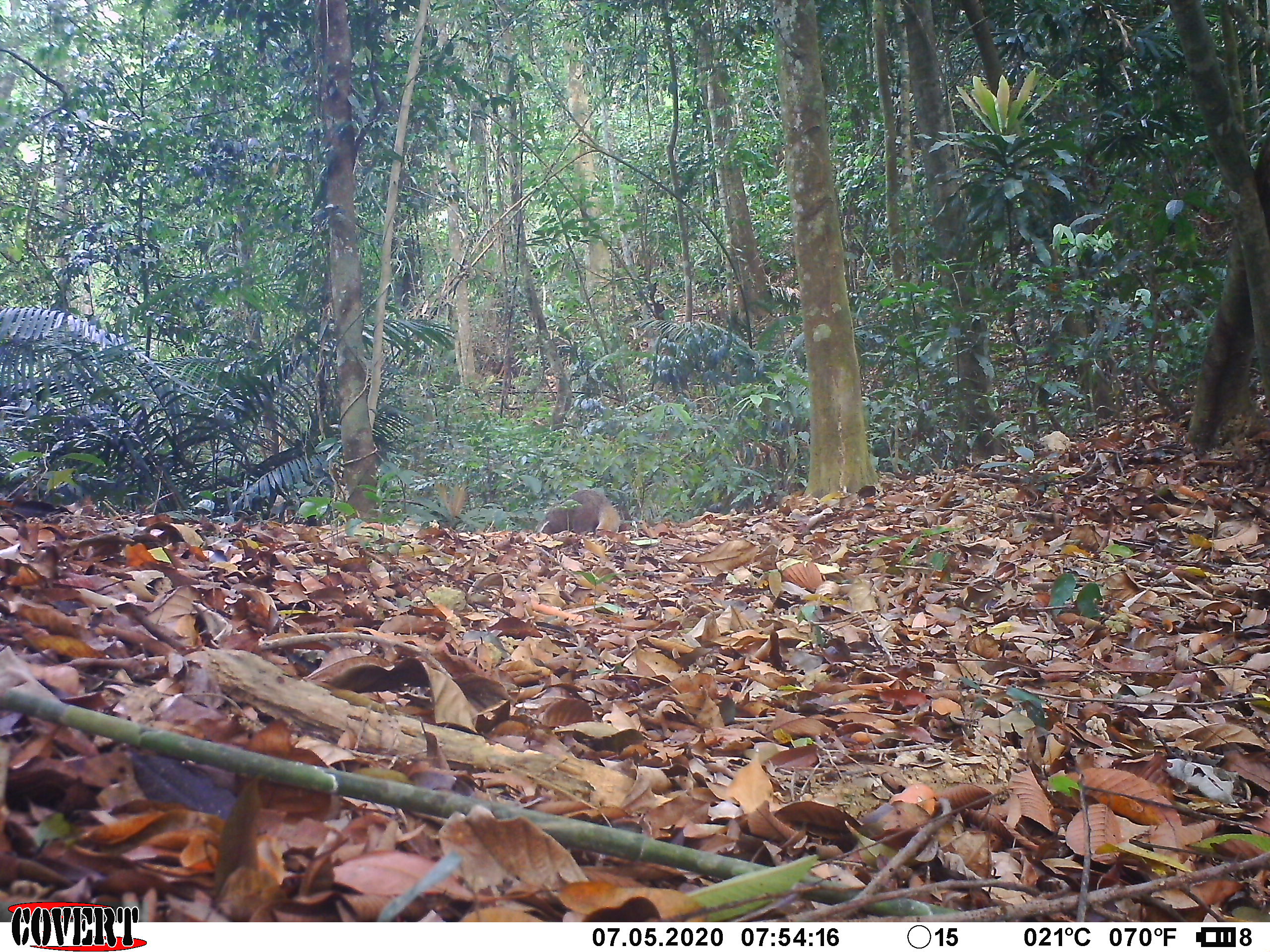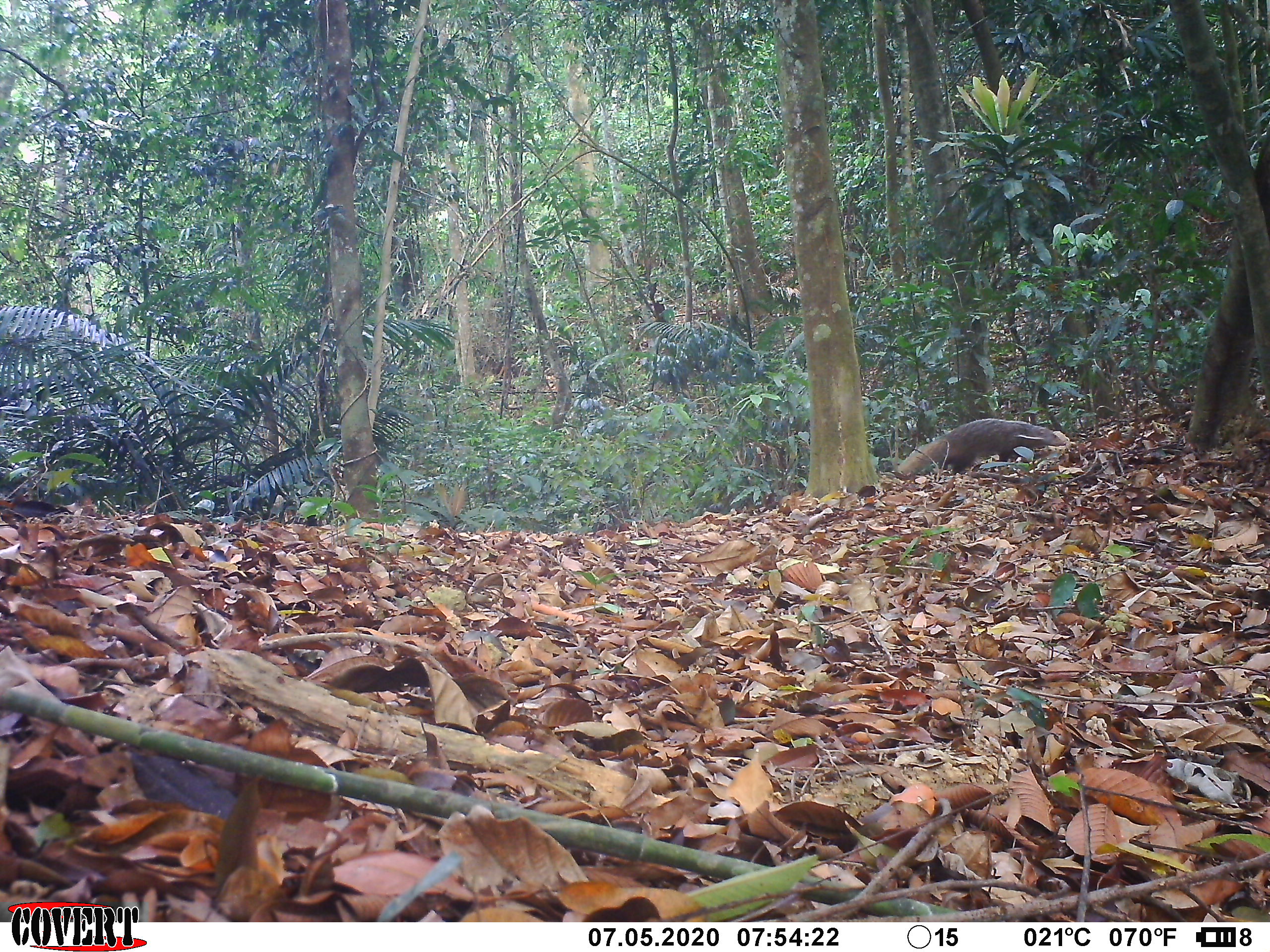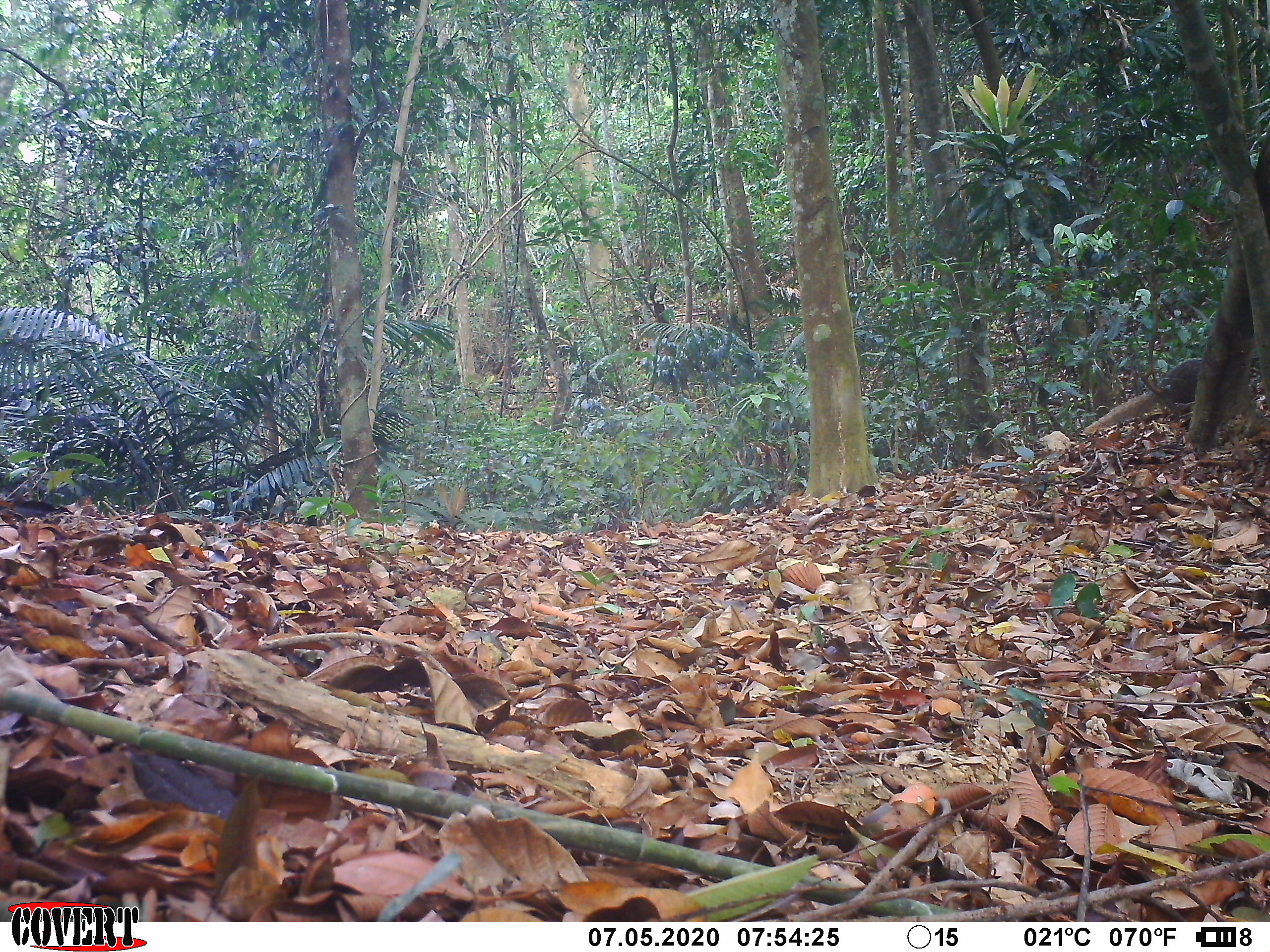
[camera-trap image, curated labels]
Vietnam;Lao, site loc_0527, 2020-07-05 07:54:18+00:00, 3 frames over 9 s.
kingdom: Animalia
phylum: Chordata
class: Mammalia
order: Carnivora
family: Herpestidae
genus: Urva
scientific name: Urva urva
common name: crab-eating mongoose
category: crab eating mongoose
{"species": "crab eating mongoose (crab-eating mongoose) (Urva urva)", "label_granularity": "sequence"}